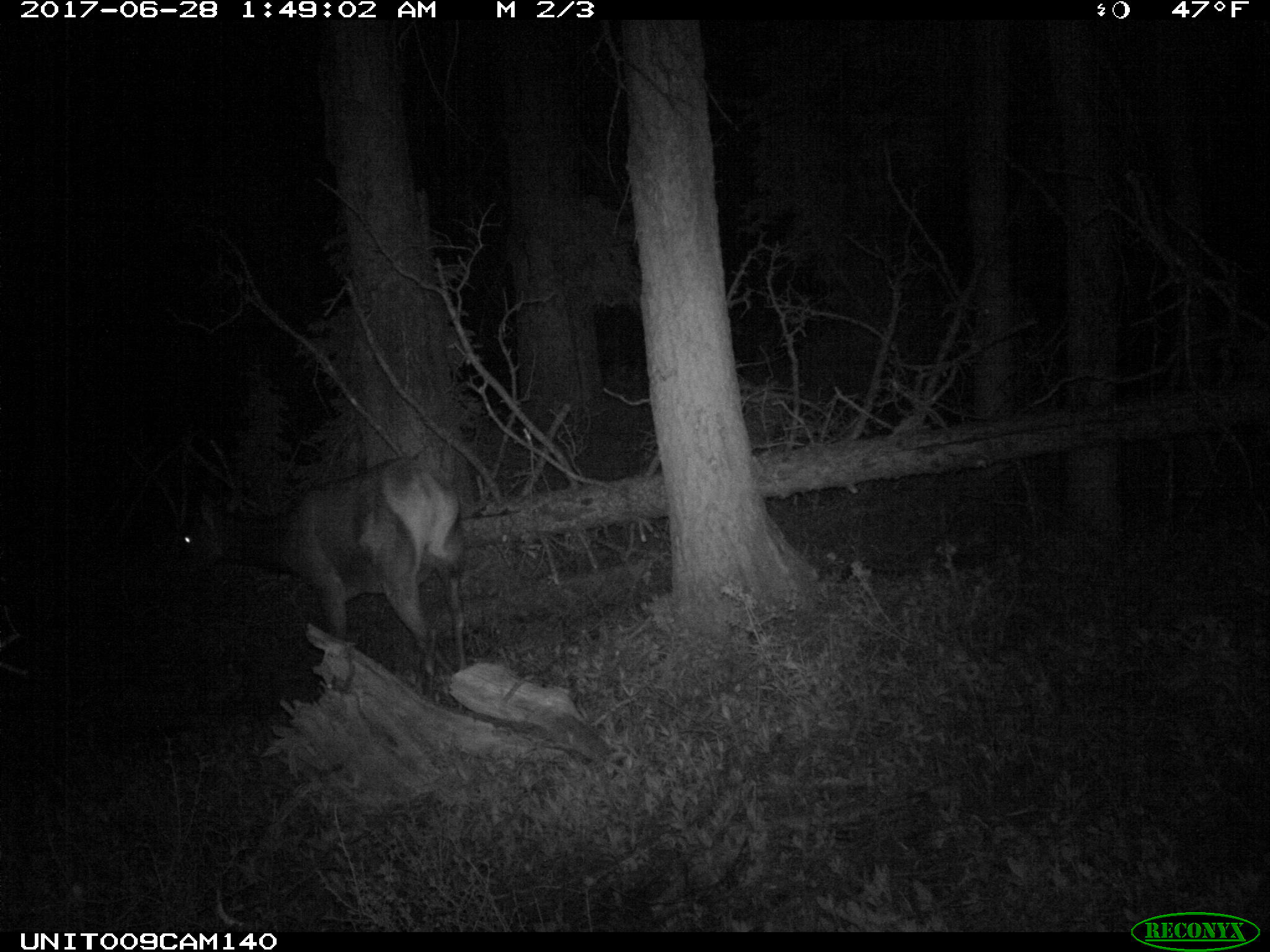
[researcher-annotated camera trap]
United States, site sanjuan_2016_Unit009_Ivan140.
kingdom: Animalia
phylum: Chordata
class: Mammalia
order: Artiodactyla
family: Cervidae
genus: Cervus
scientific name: Cervus elaphus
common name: red deer